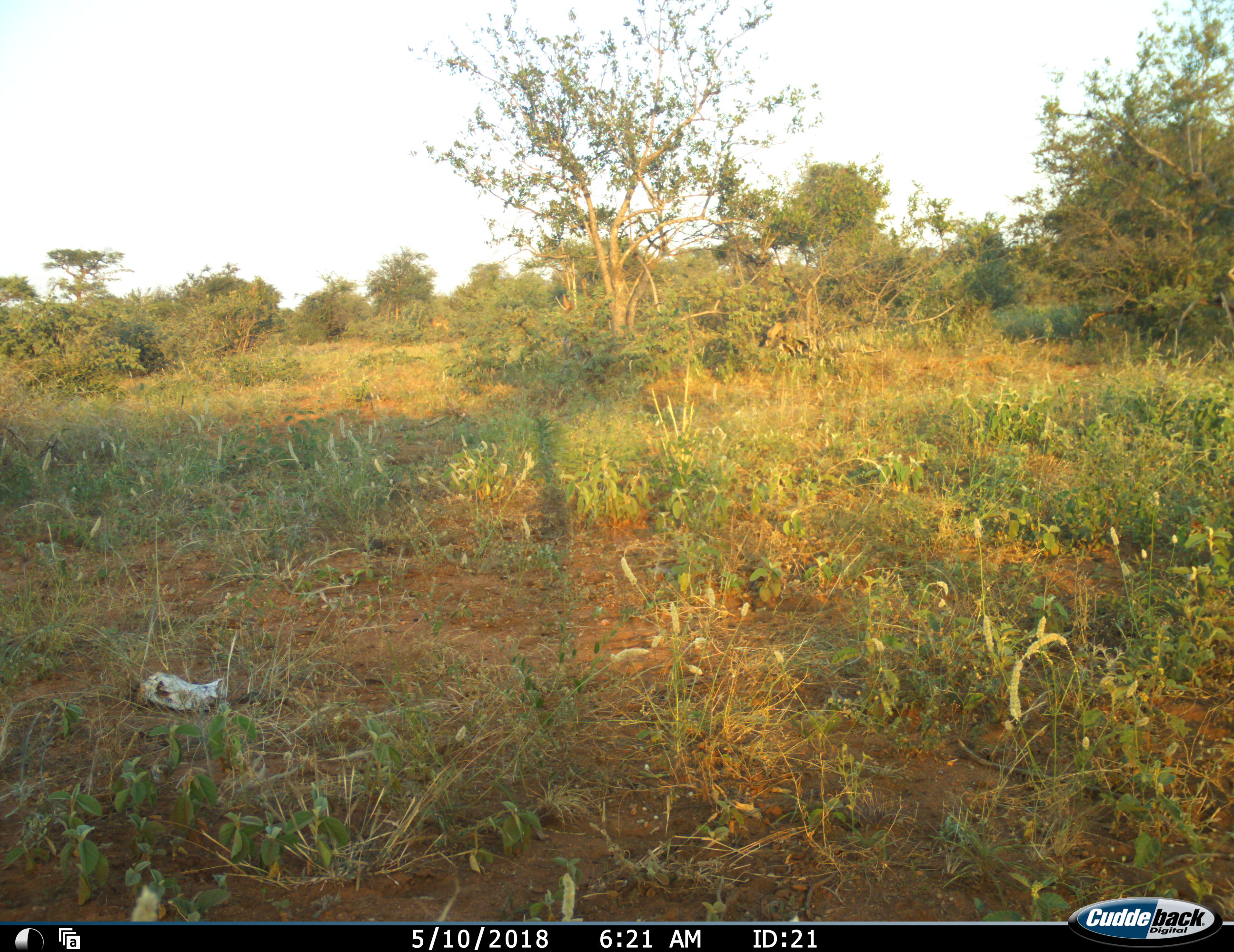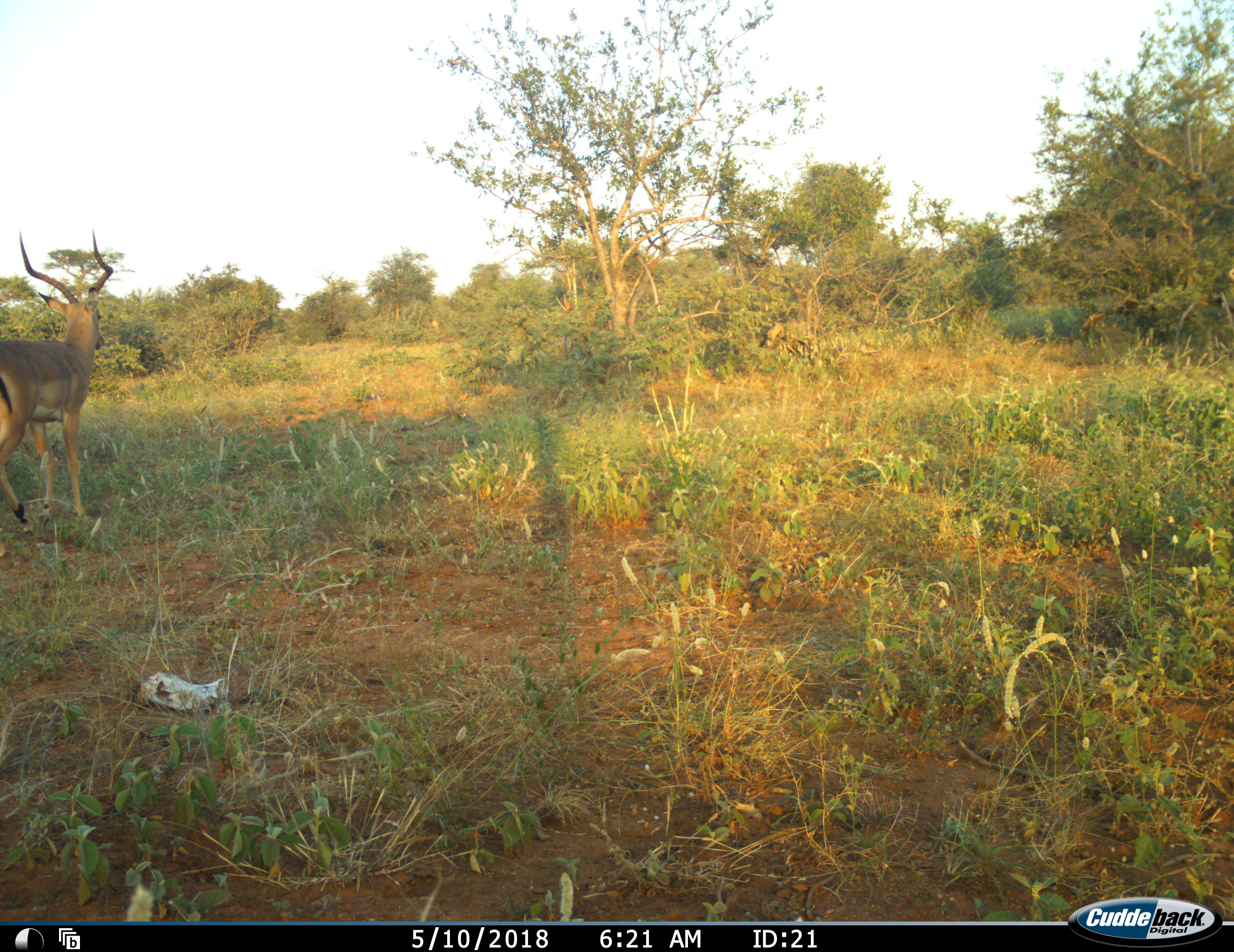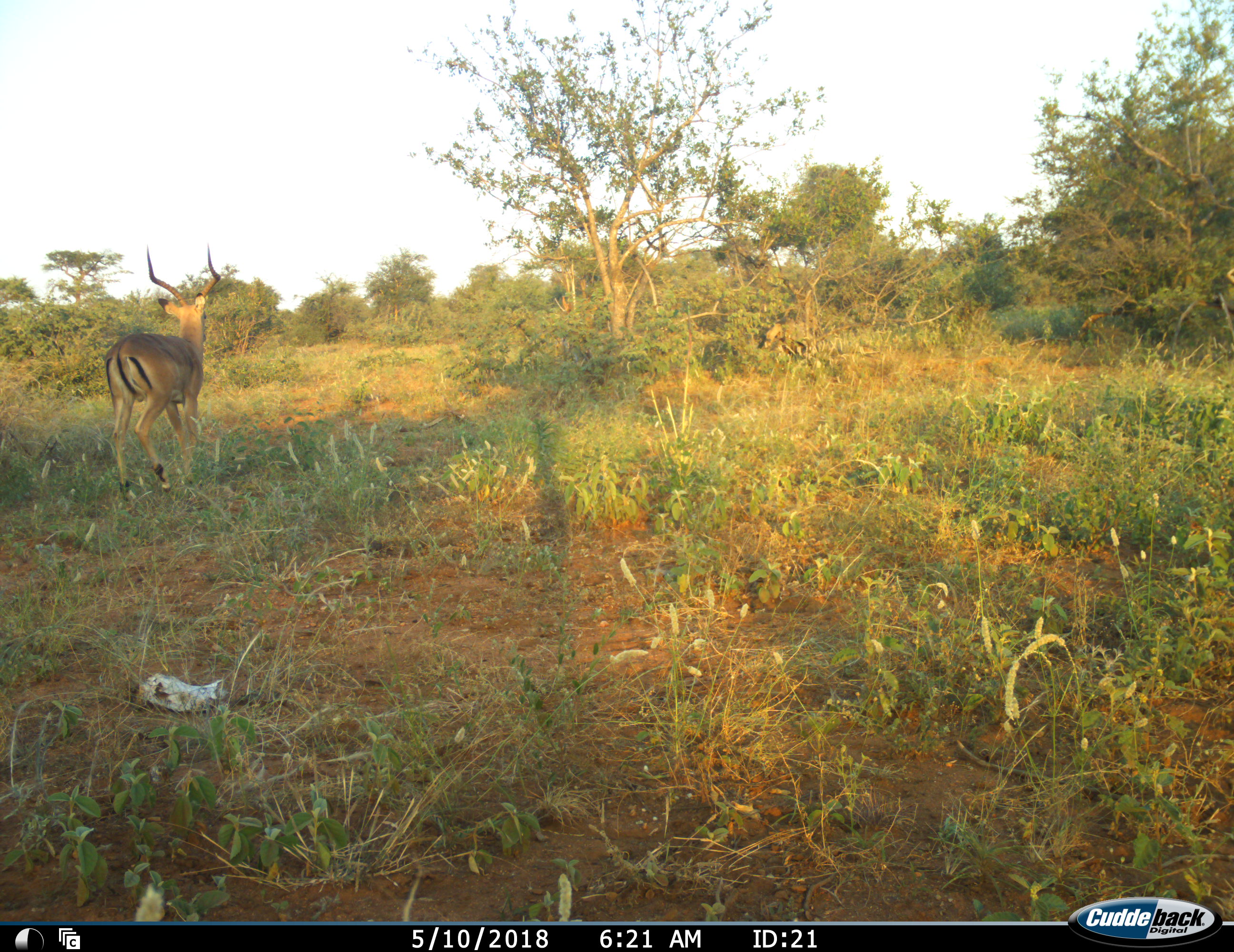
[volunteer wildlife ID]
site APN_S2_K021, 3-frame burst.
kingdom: Animalia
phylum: Chordata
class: Mammalia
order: Artiodactyla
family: Bovidae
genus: Aepyceros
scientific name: Aepyceros melampus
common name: impala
Impala (Aepyceros melampus), count 1. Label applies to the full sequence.